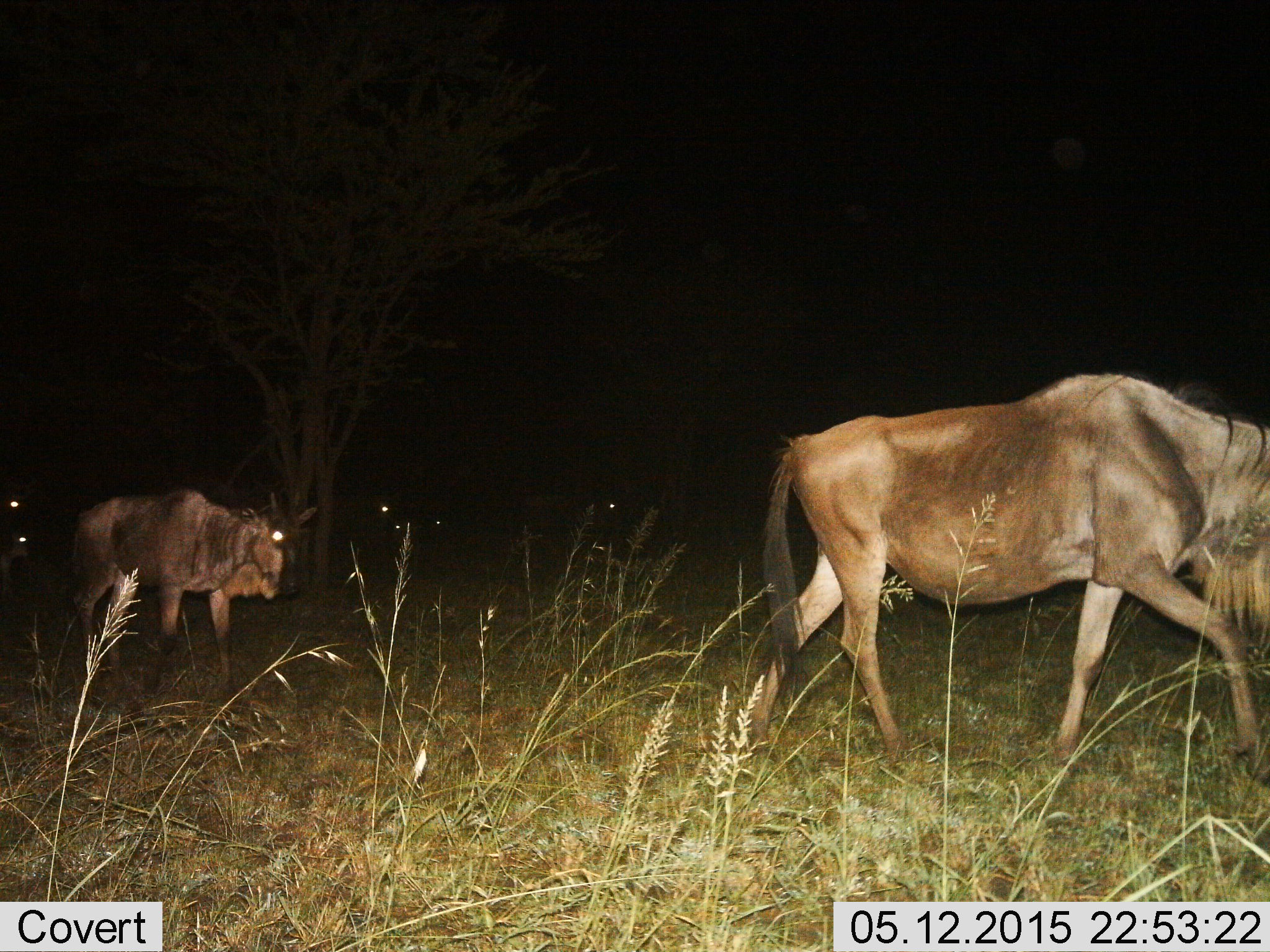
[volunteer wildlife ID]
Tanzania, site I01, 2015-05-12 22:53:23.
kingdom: Animalia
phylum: Chordata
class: Mammalia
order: Artiodactyla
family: Bovidae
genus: Connochaetes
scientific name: Connochaetes taurinus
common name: blue wildebeest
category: wildebeest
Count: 6.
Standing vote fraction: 0%.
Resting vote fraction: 0%.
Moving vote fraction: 100%.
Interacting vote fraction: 0%.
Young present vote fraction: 20%.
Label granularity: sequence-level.